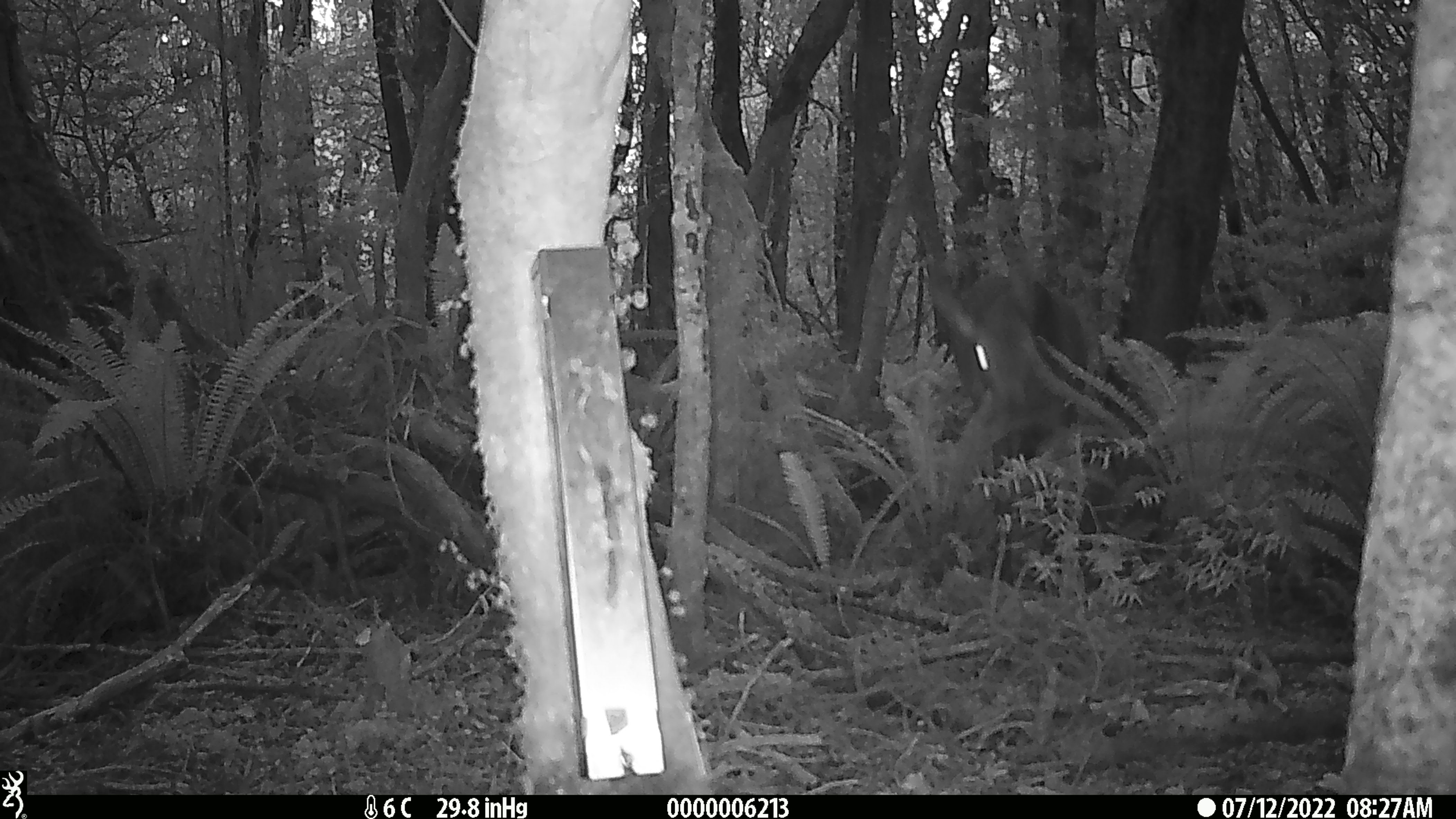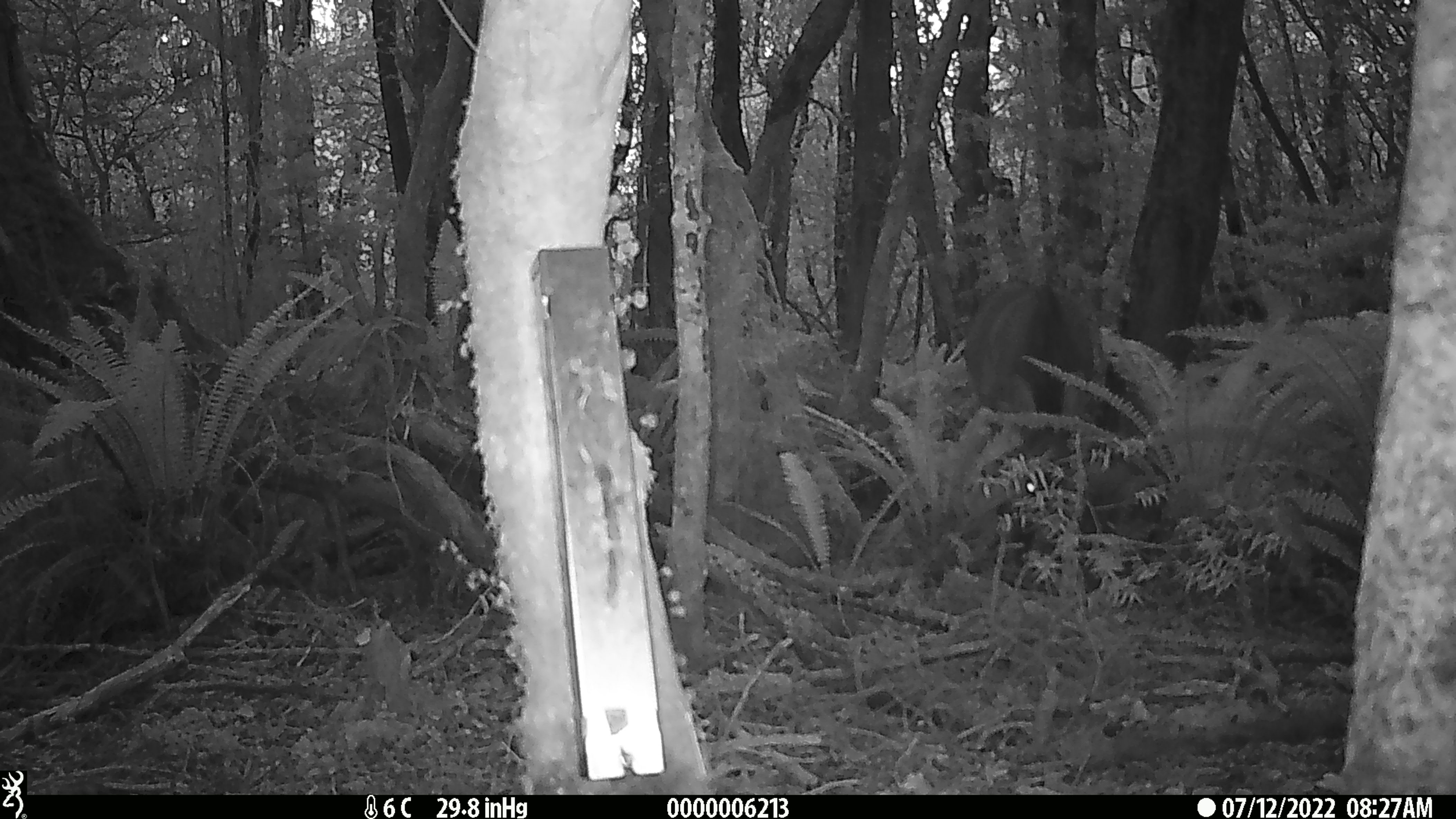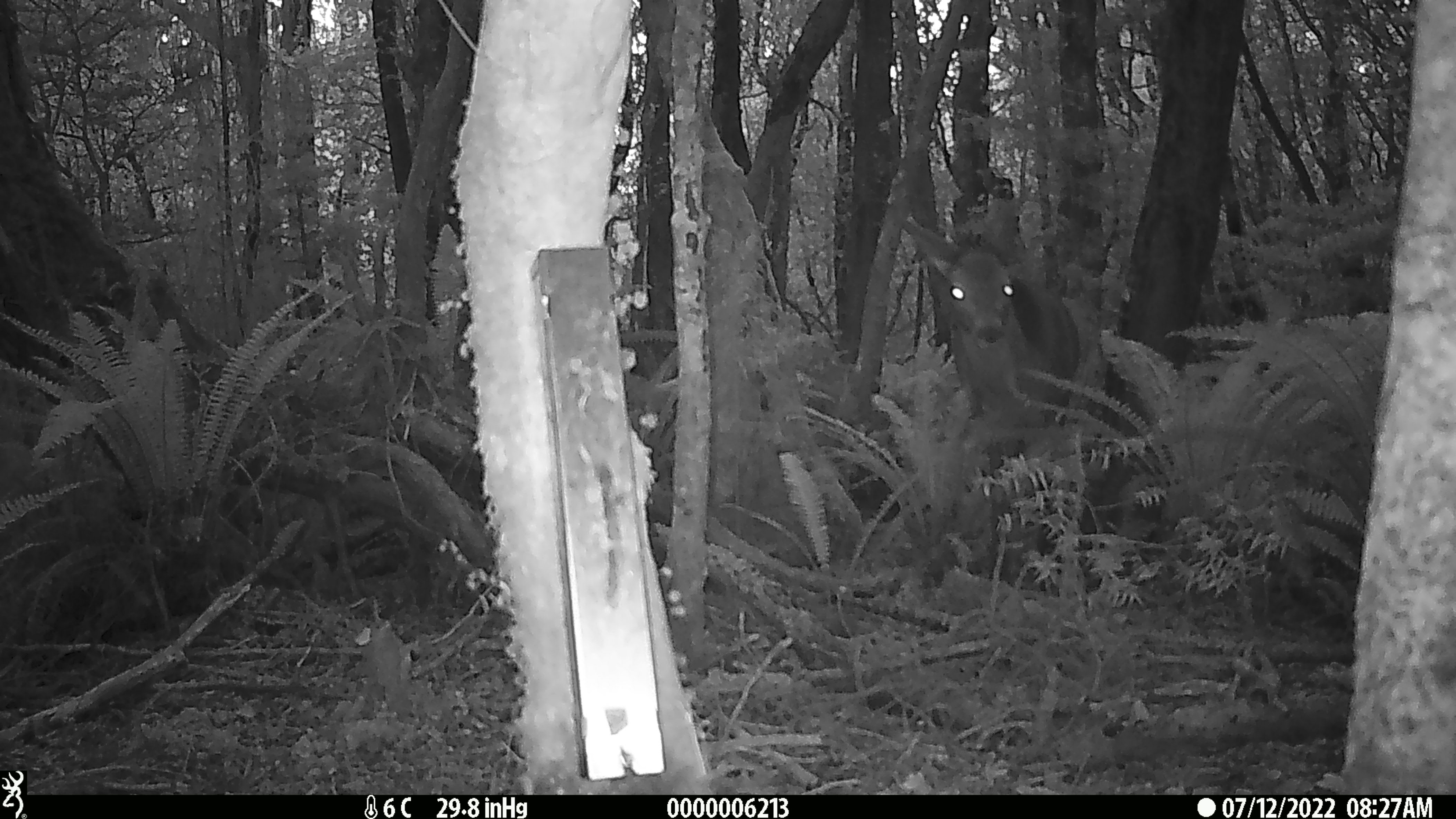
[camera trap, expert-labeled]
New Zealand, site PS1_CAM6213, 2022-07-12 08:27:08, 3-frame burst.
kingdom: Animalia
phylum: Chordata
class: Mammalia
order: Artiodactyla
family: Cervidae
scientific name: Cervidae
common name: deer